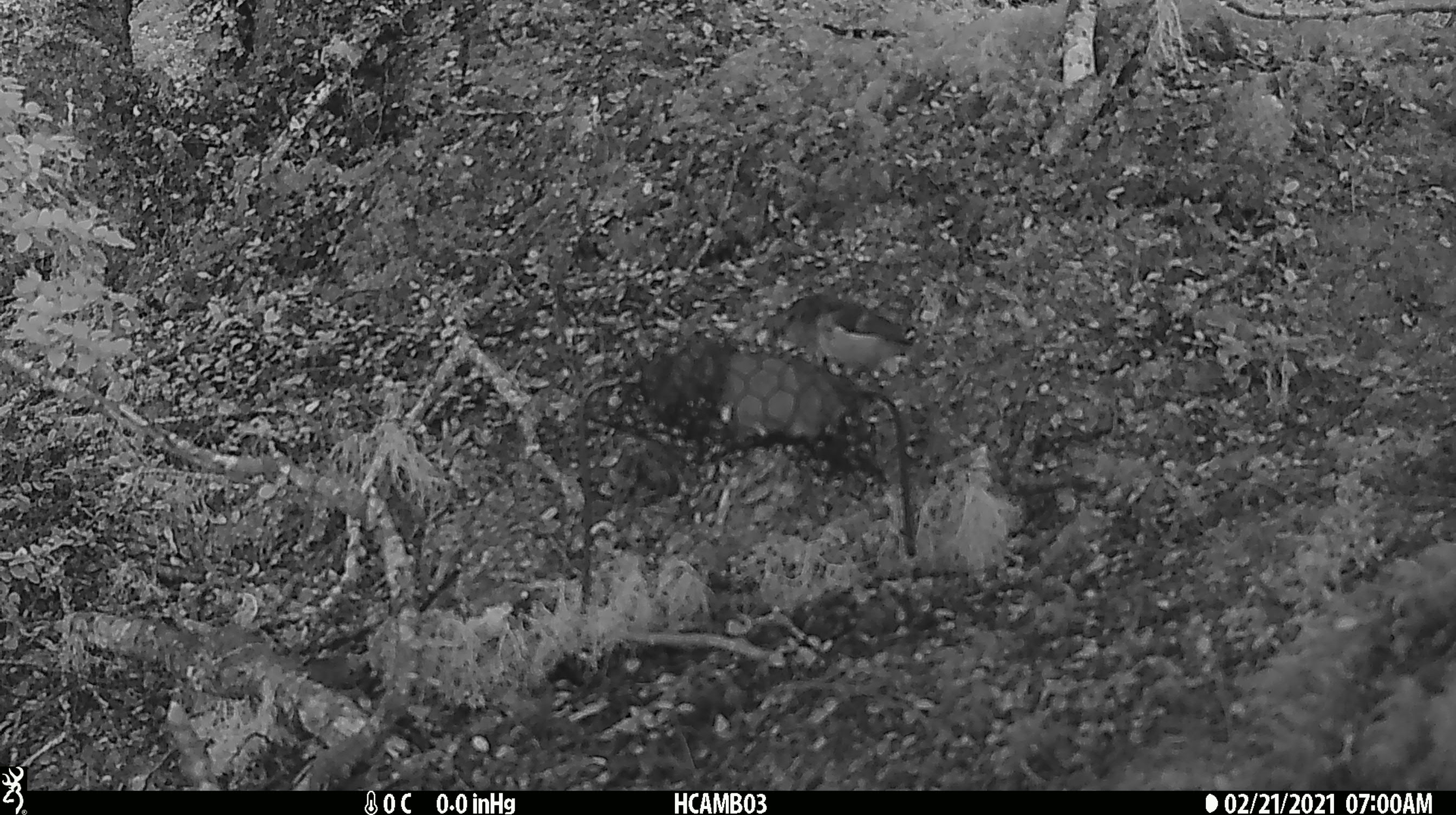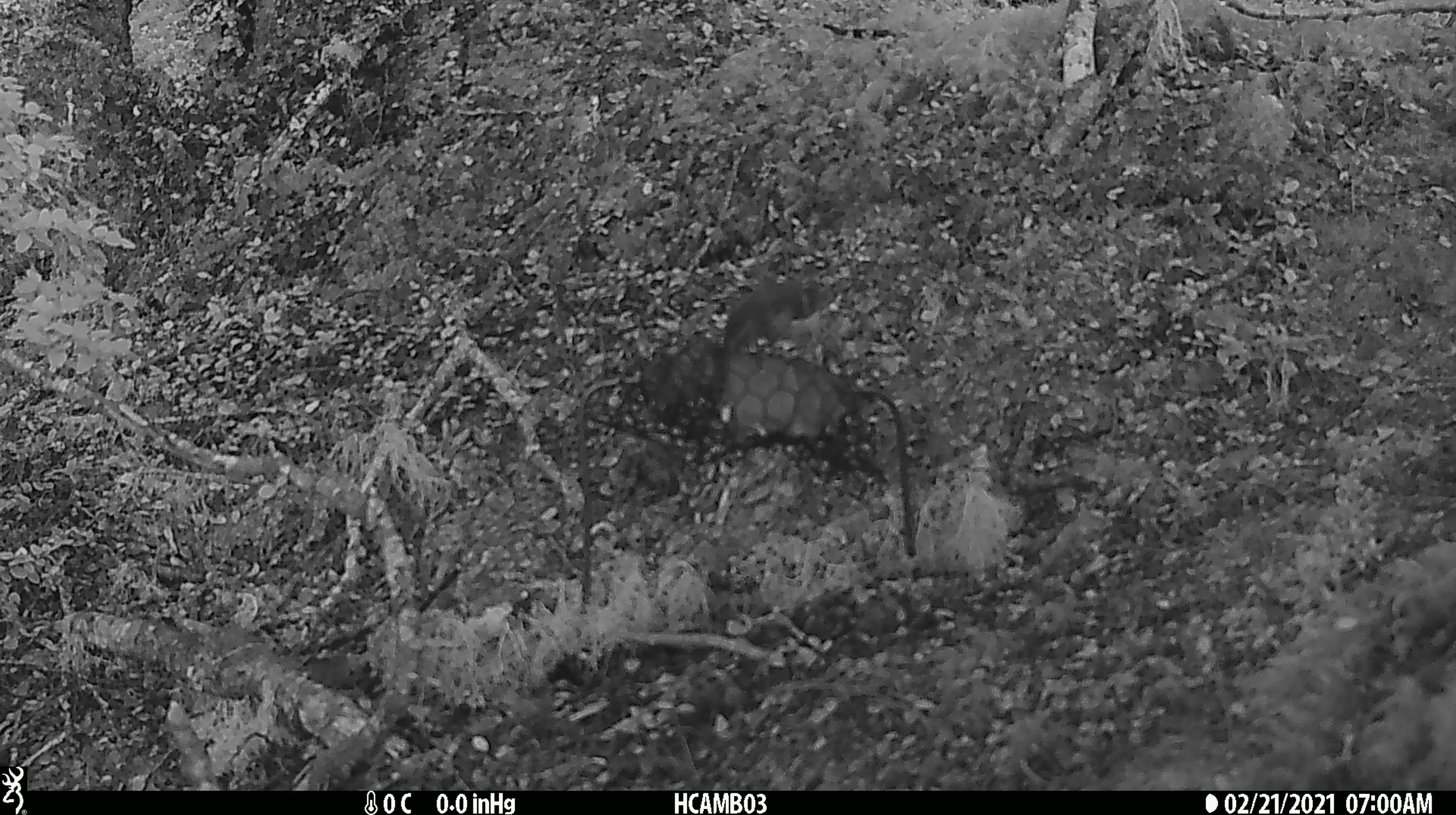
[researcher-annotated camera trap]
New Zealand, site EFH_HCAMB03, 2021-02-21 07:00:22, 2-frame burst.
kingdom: Animalia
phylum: Chordata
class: Aves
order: Passeriformes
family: Acanthisittidae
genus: Acanthisitta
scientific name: Acanthisitta chloris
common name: rifleman